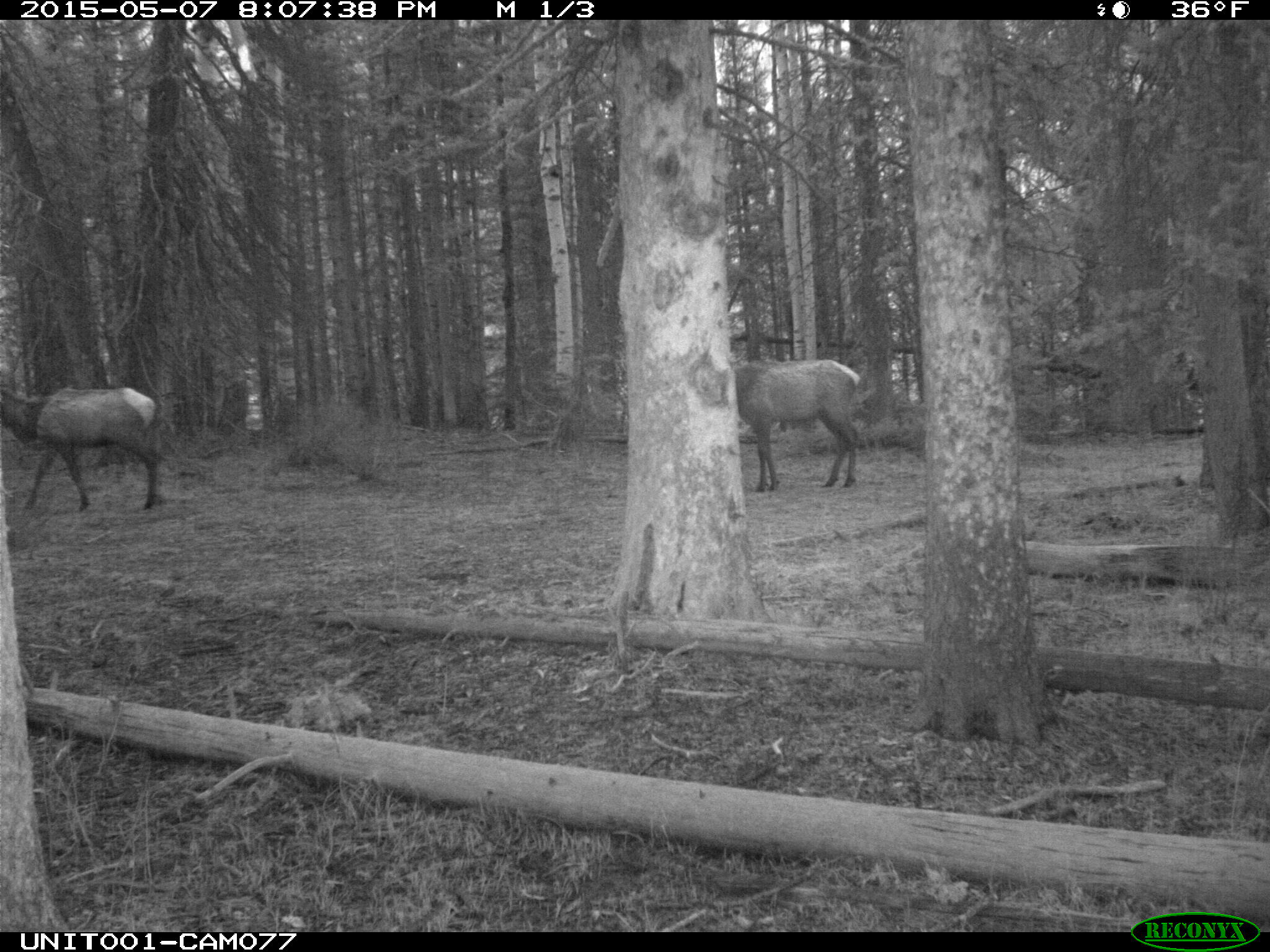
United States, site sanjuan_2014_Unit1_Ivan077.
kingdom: Animalia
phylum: Chordata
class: Mammalia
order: Artiodactyla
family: Cervidae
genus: Cervus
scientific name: Cervus elaphus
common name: red deer